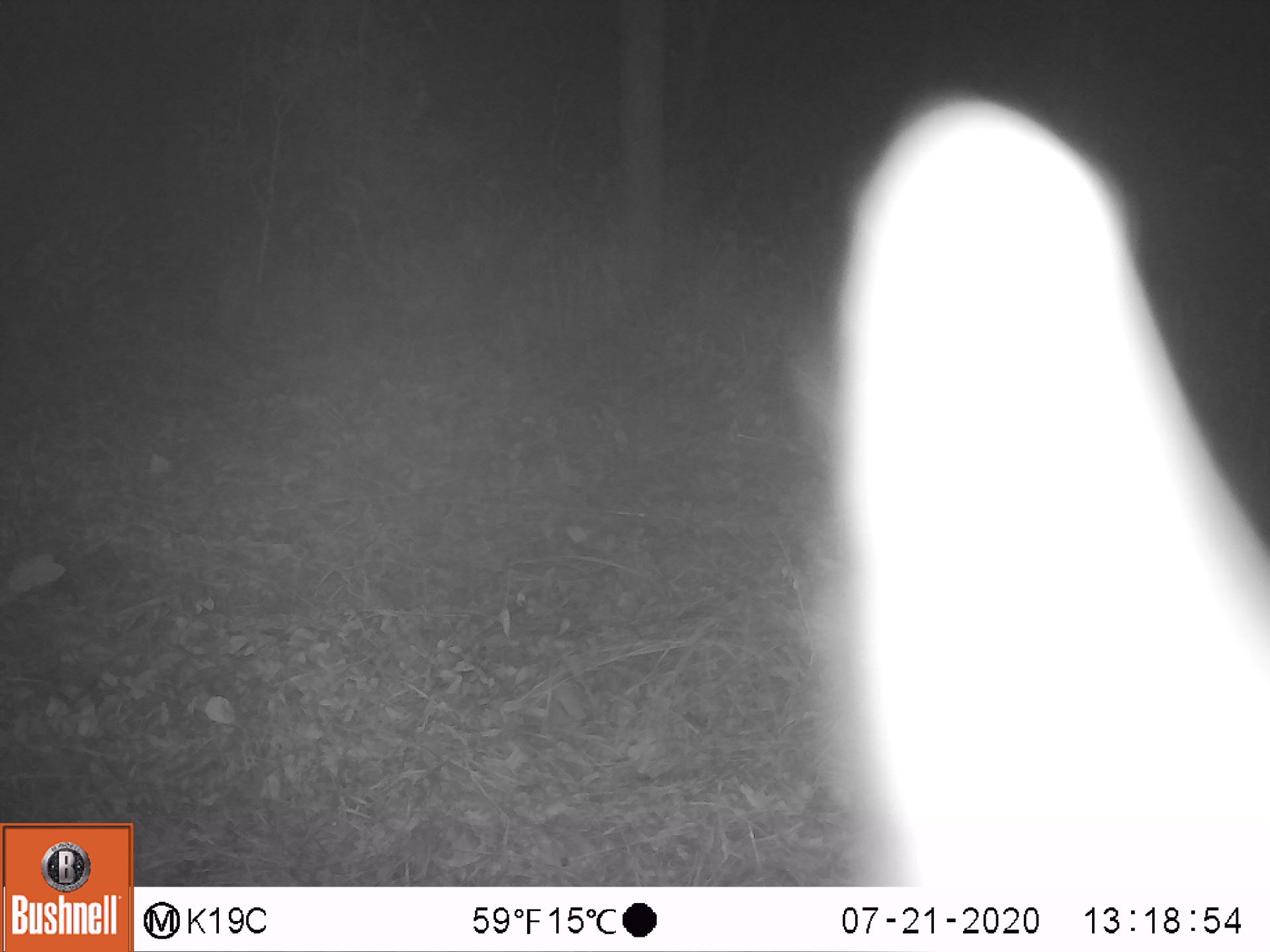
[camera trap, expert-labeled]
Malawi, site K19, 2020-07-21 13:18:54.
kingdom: Animalia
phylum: Chordata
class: Mammalia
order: Primates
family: Galagidae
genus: Galago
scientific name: Galago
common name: lesser bushbabies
Galago (lesser bushbabies), count 1.